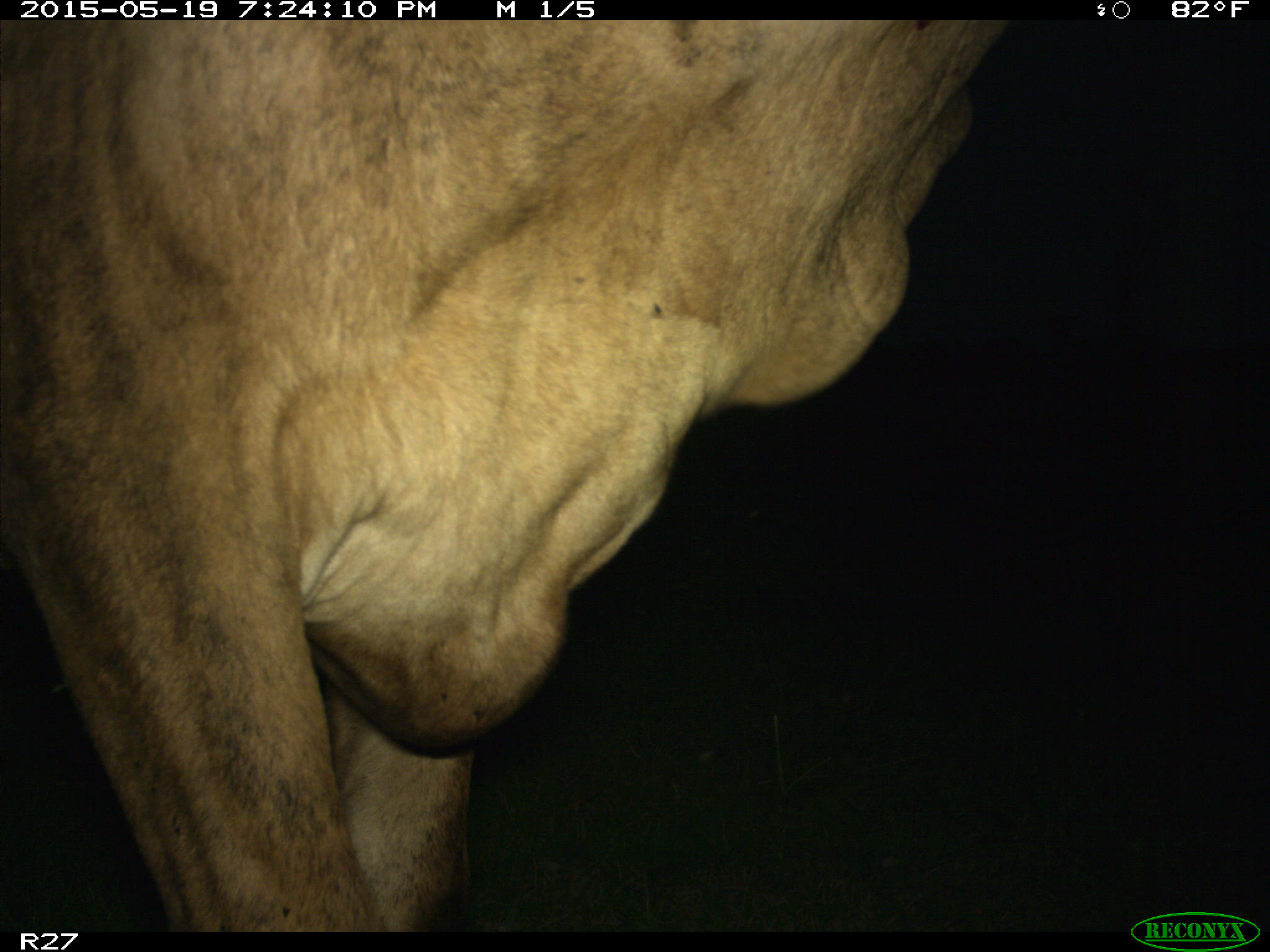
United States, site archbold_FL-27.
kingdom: Animalia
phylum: Chordata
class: Mammalia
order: Artiodactyla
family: Bovidae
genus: Bos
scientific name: Bos taurus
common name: domestic cow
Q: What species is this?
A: Bos taurus (domestic cow).